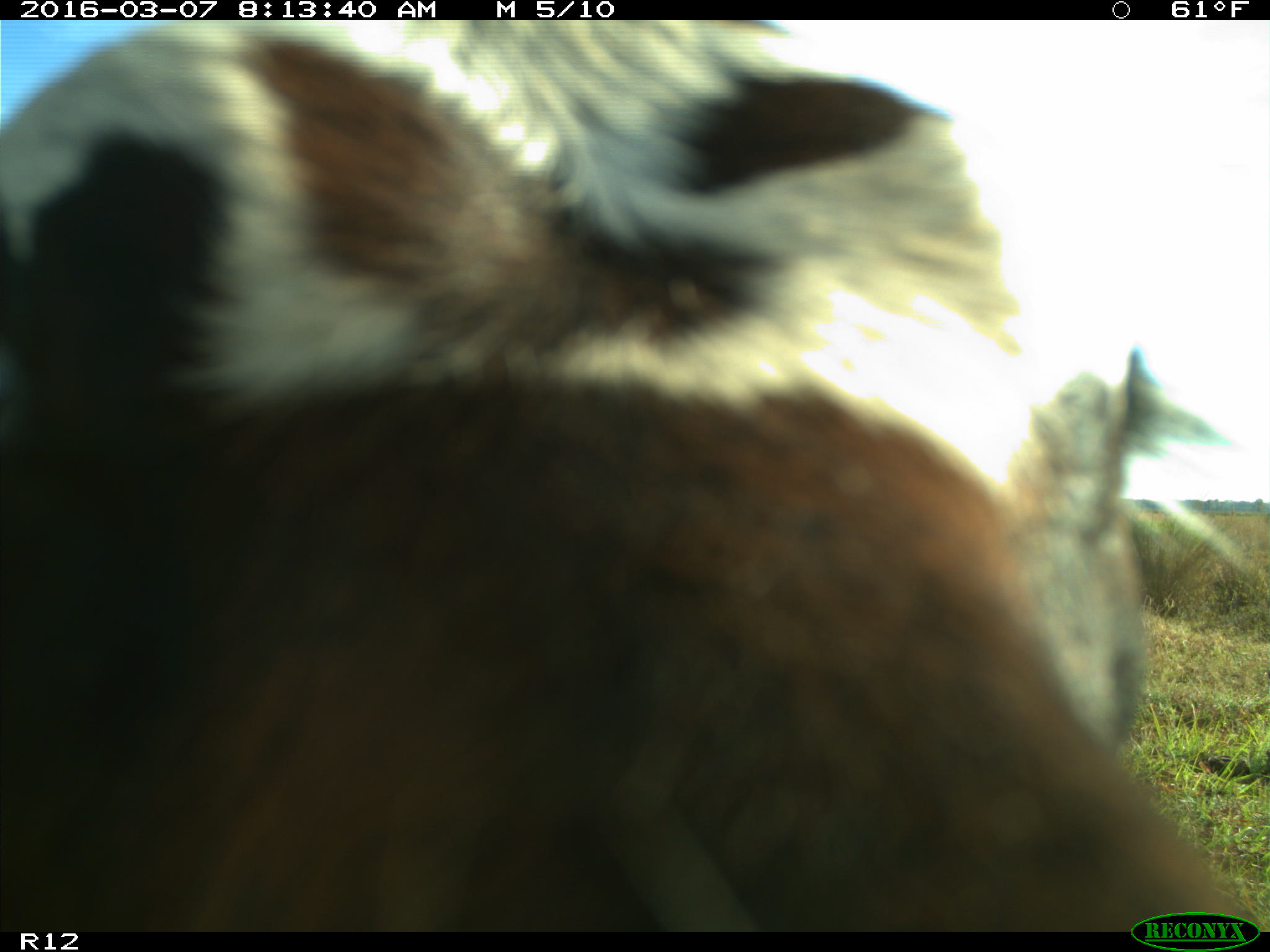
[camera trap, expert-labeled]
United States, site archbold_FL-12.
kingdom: Animalia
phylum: Chordata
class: Mammalia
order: Artiodactyla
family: Bovidae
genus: Bos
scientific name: Bos taurus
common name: domestic cow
Bos taurus (domestic cow).